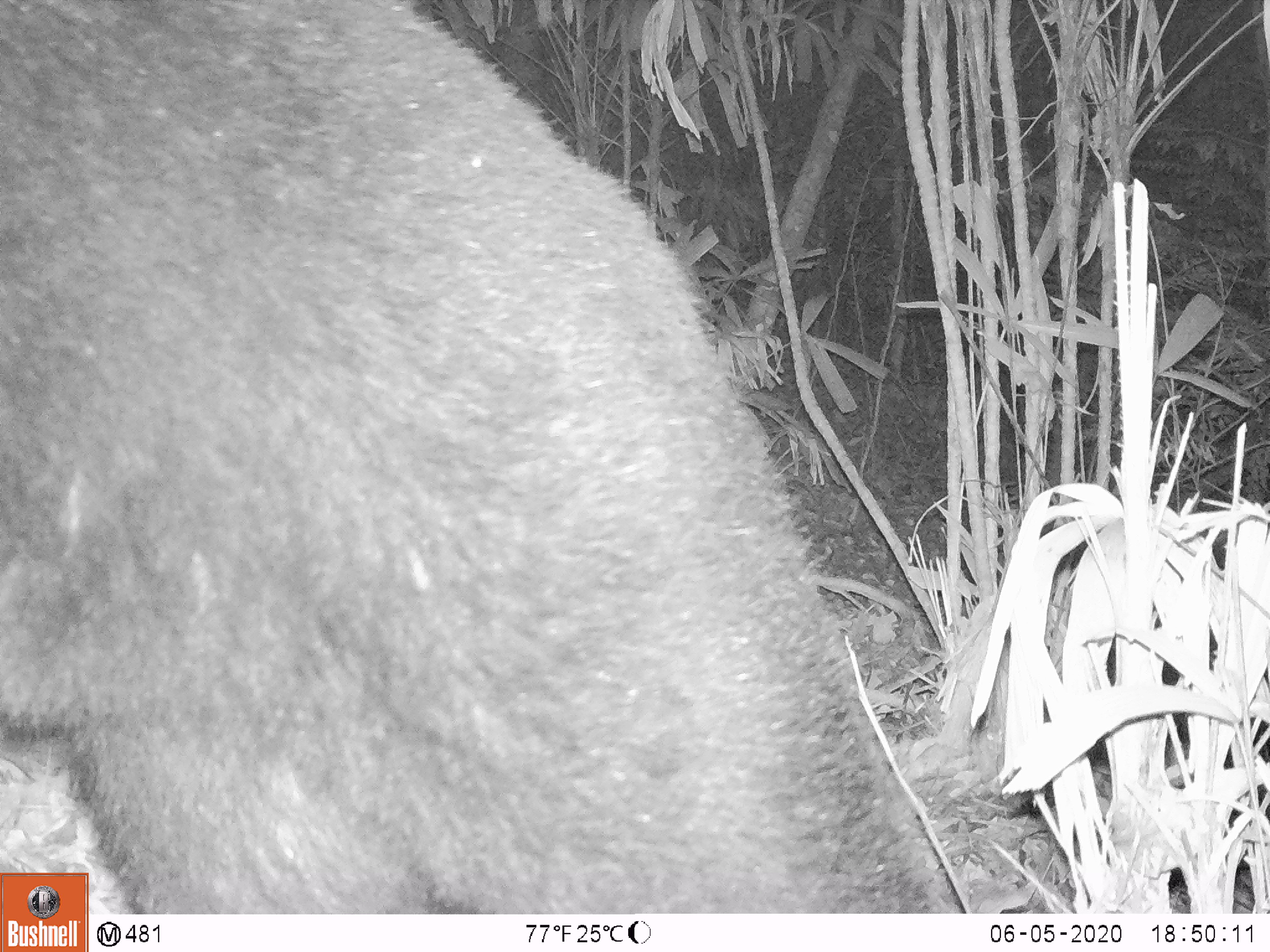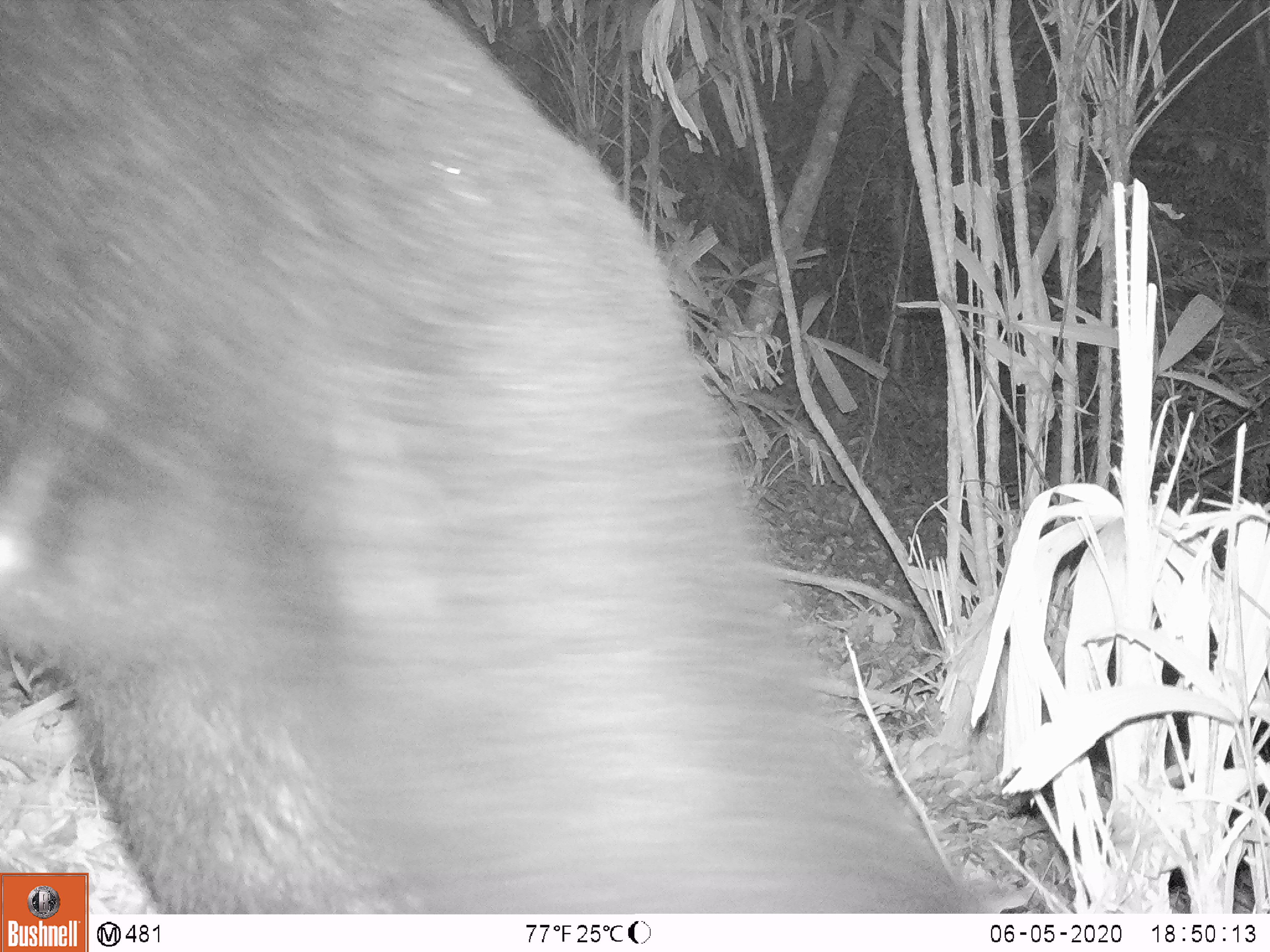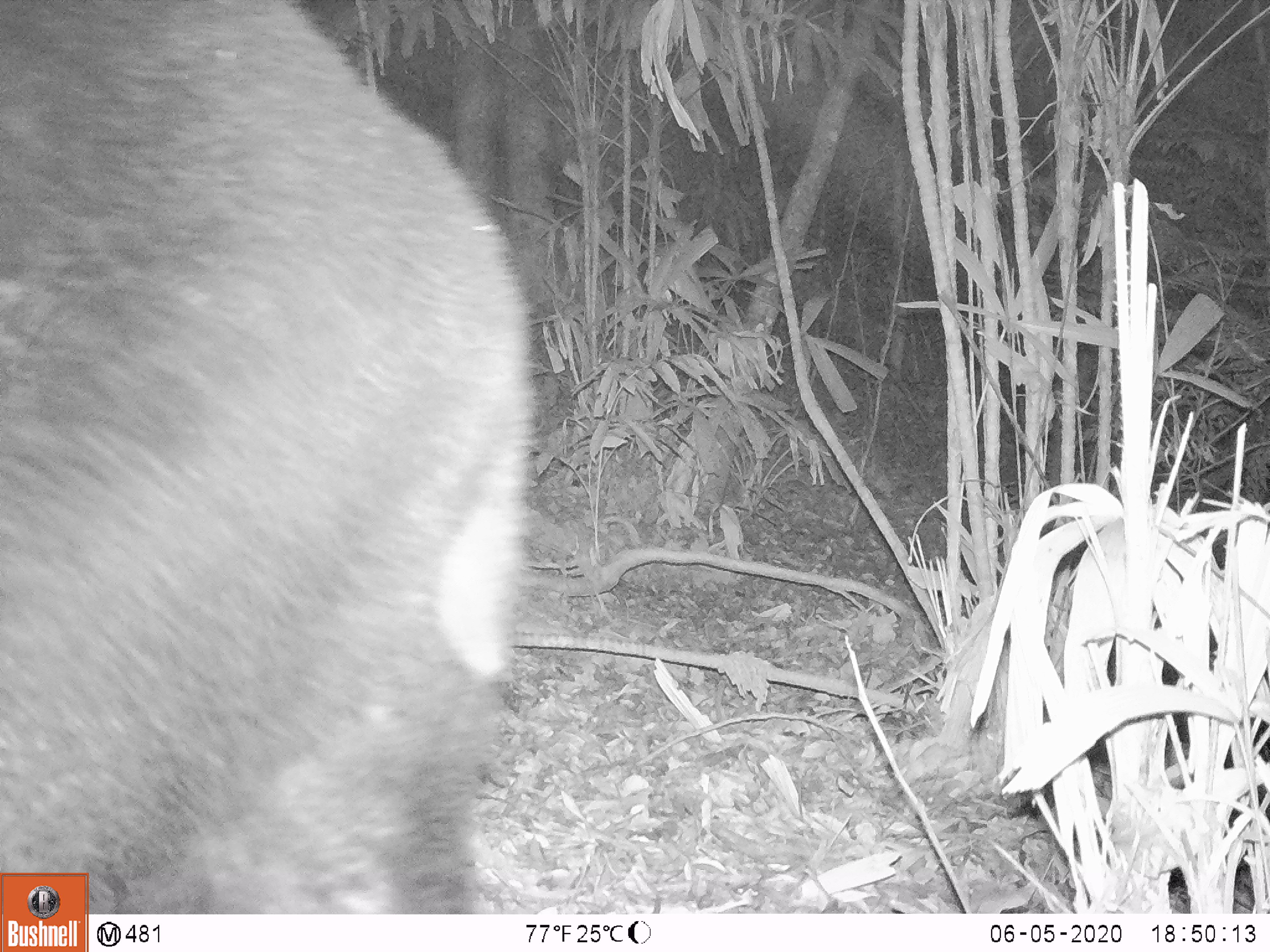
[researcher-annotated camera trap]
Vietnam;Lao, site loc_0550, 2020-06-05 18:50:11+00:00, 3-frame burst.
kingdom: Animalia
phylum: Chordata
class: Mammalia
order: Carnivora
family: Ursidae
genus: Ursus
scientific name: Ursus thibetanus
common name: asian black bear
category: asiatic black bear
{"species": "asiatic black bear (asian black bear) (Ursus thibetanus)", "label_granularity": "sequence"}